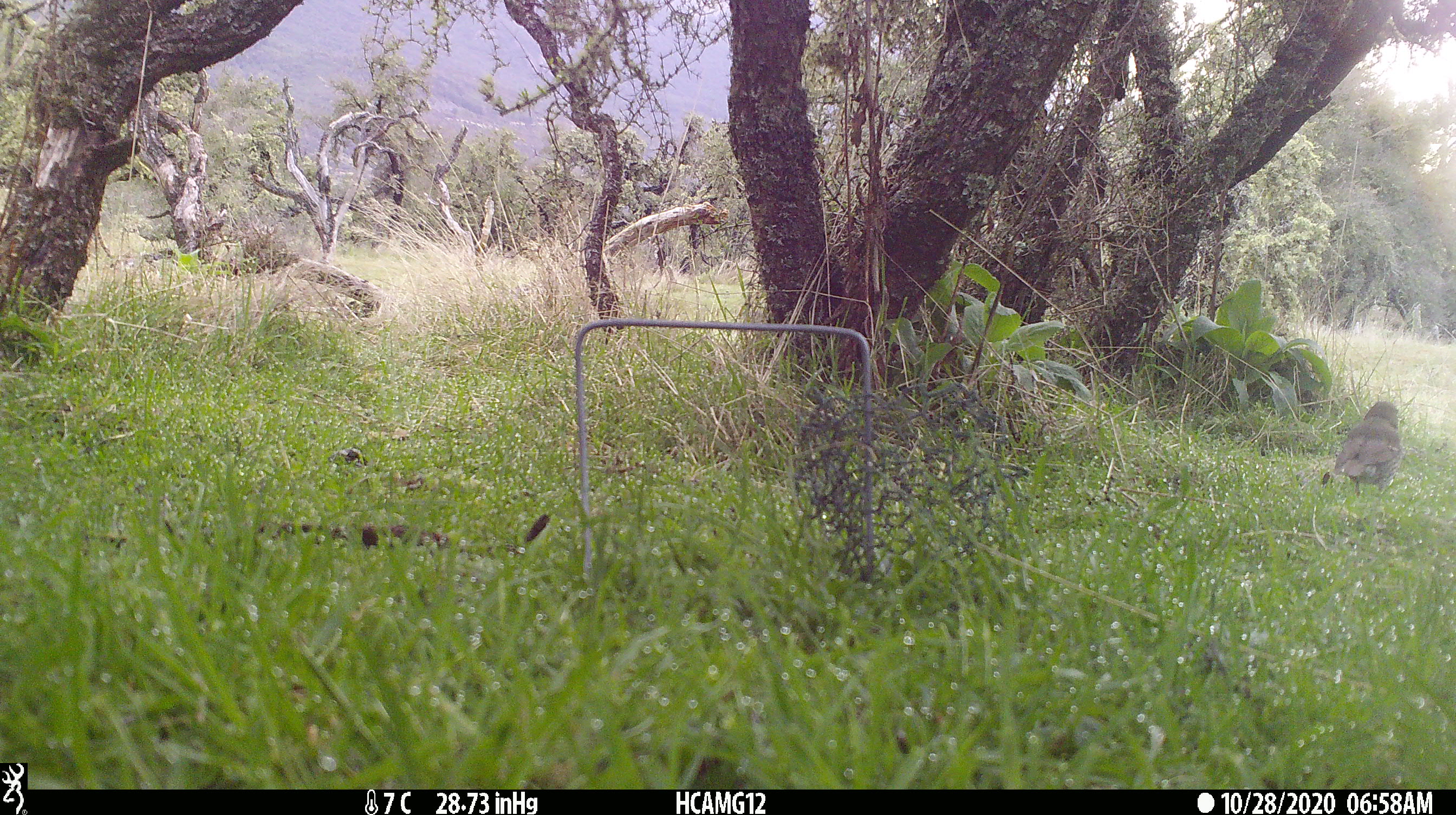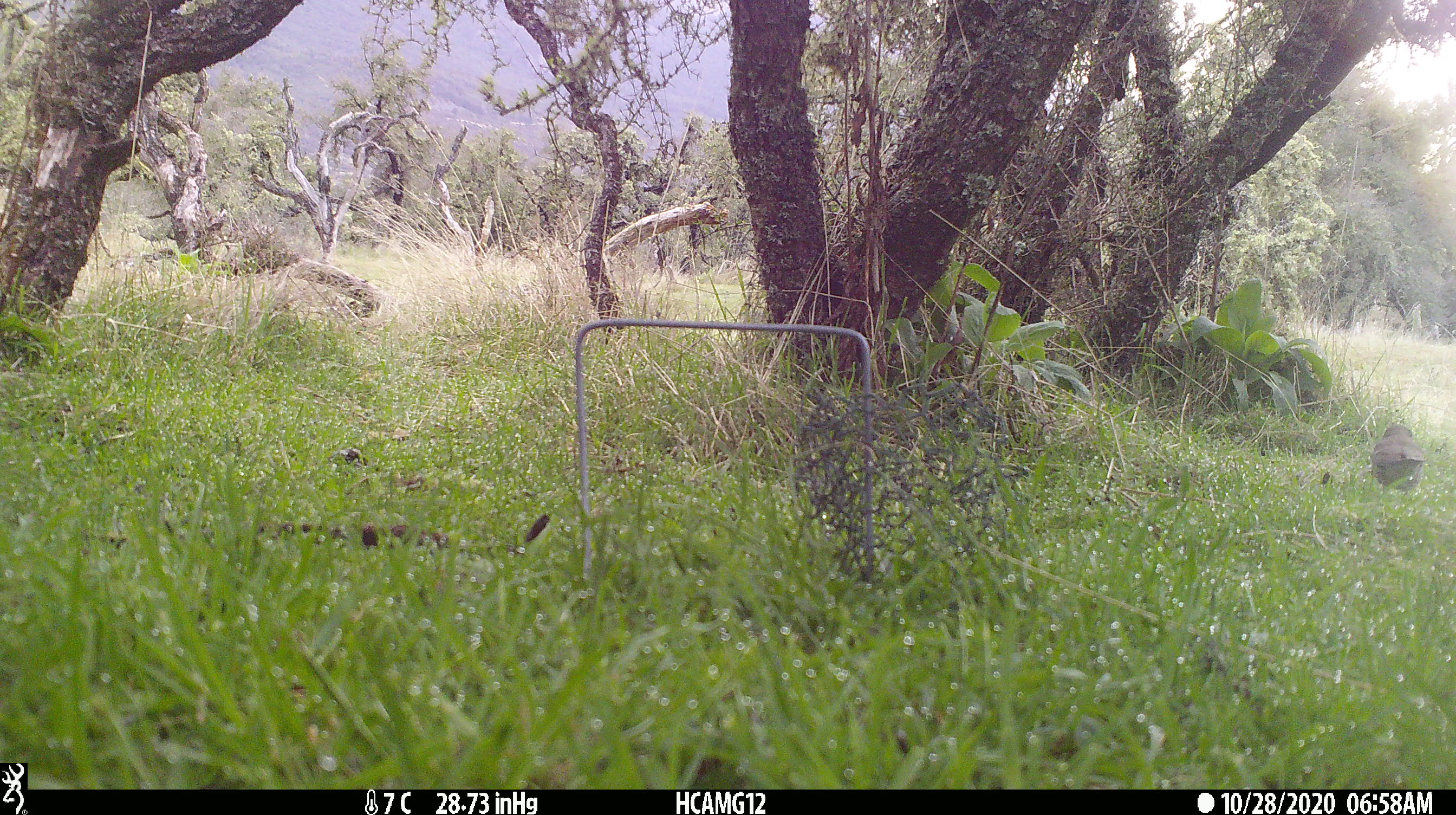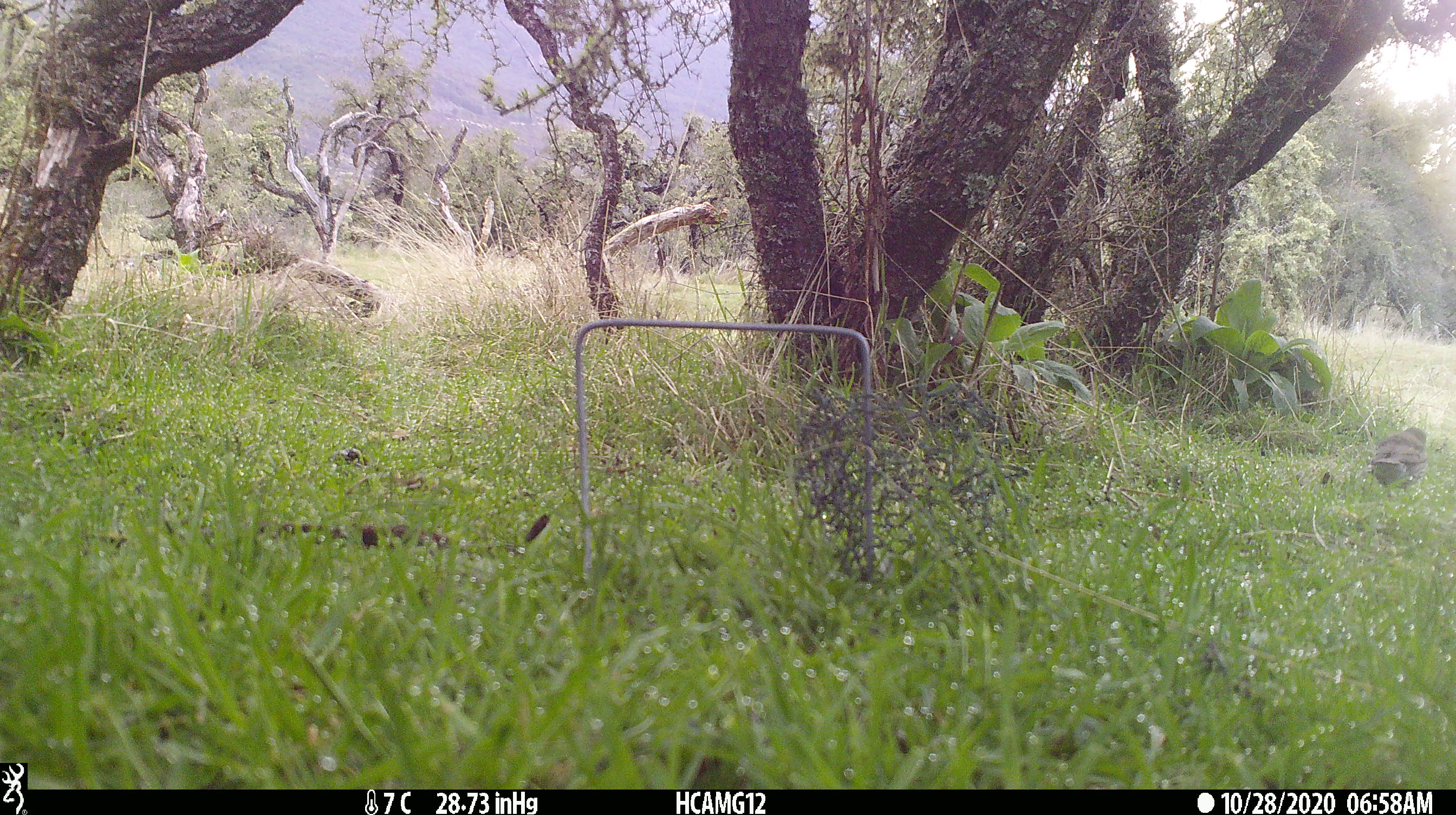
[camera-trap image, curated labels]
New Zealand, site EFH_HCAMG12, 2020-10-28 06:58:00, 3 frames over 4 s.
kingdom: Animalia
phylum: Chordata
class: Aves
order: Passeriformes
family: Turdidae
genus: Turdus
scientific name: Turdus philomelos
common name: song thrush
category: thrush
Thrush (song thrush) (Turdus philomelos).